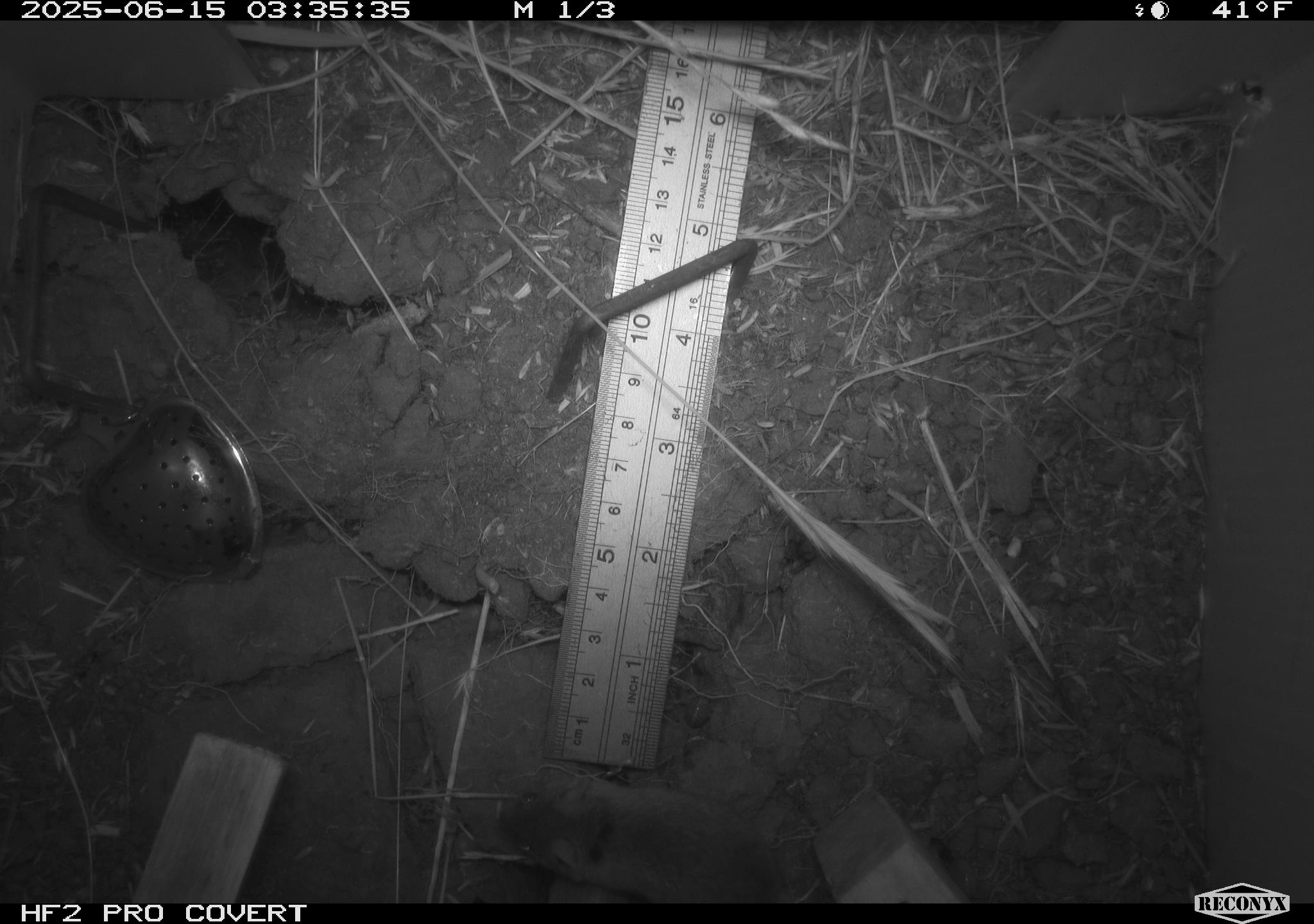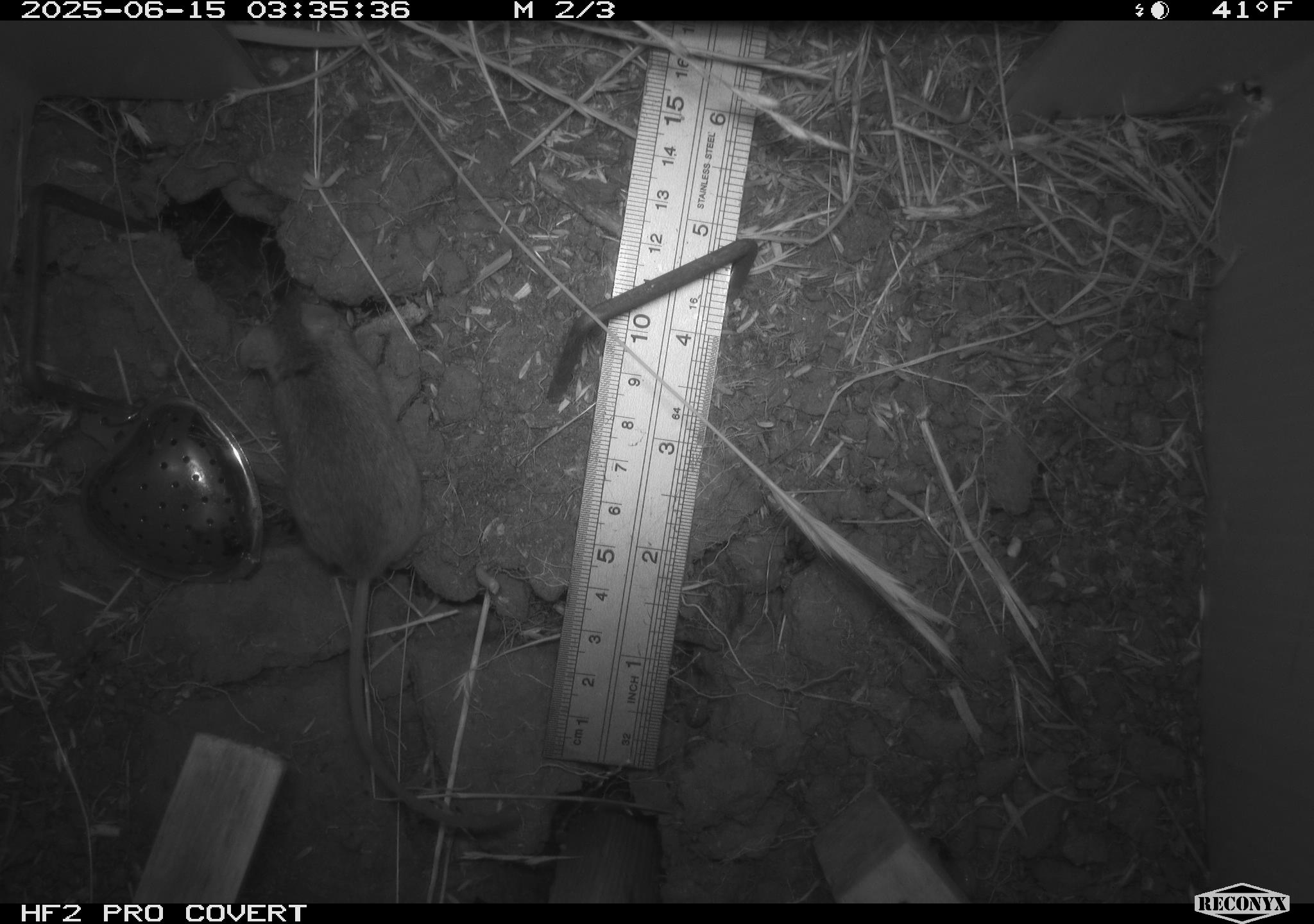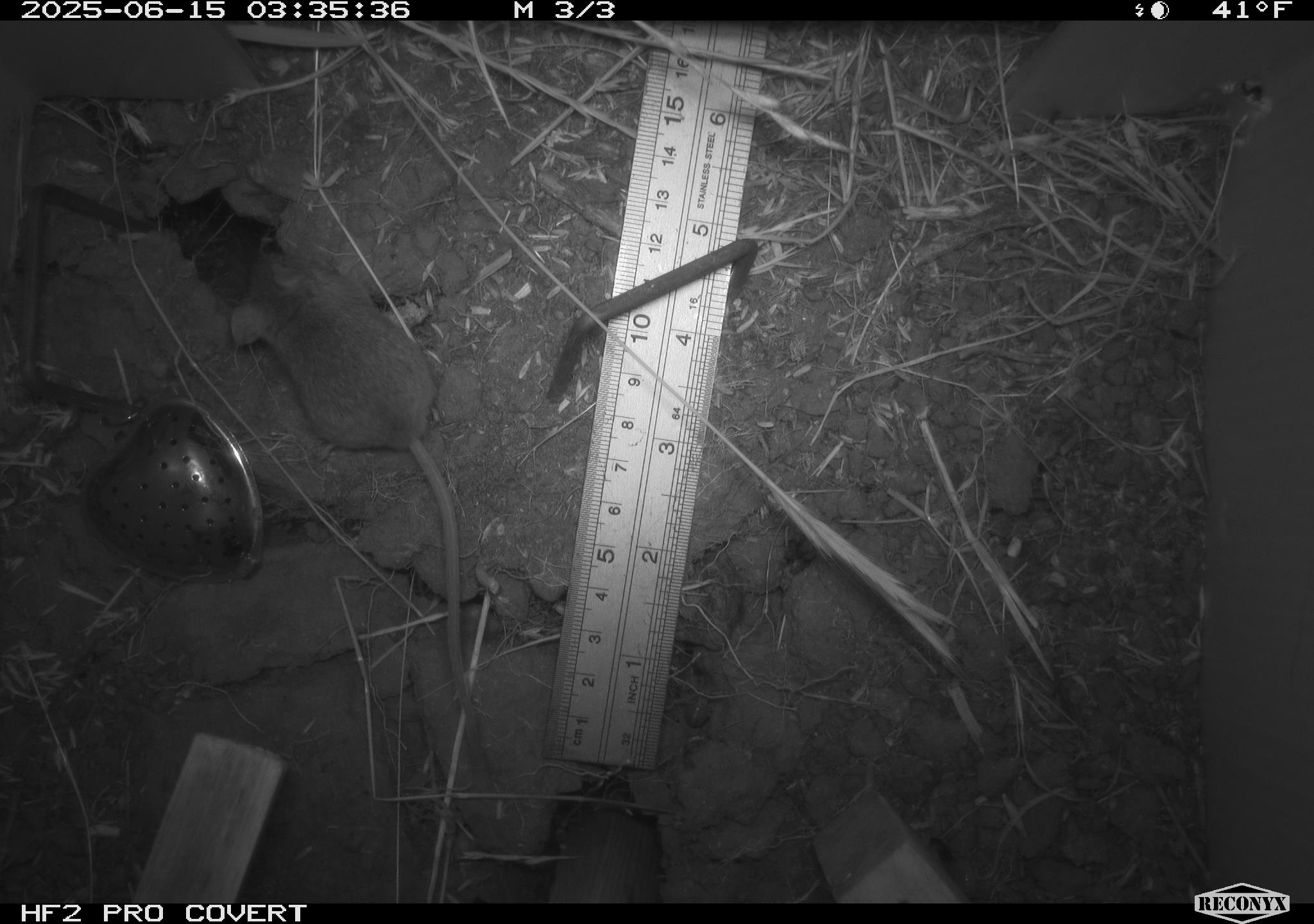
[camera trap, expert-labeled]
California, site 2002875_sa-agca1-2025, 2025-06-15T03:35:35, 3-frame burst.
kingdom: Animalia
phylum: Chordata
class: Mammalia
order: Rodentia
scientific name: Rodentia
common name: mouse species